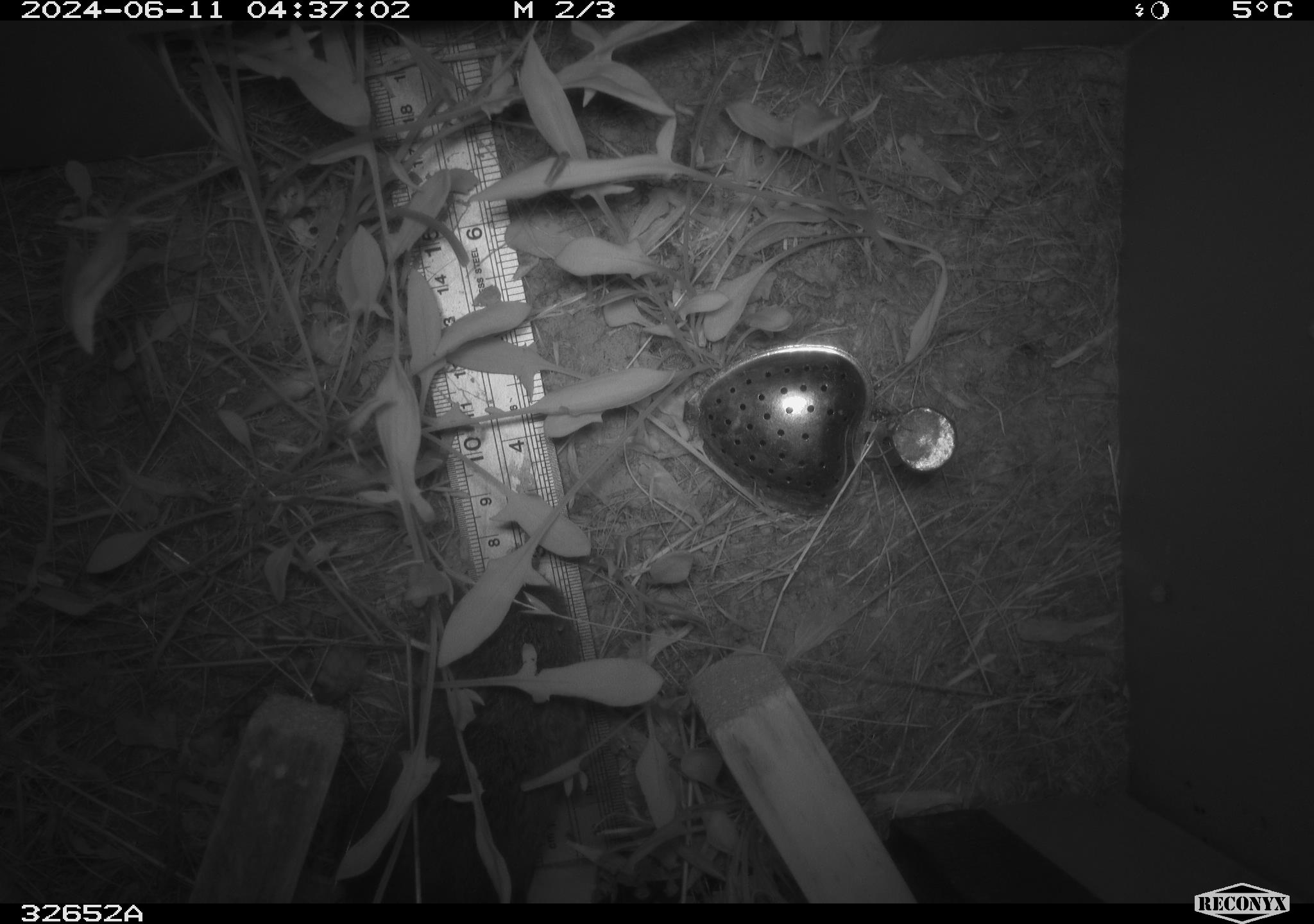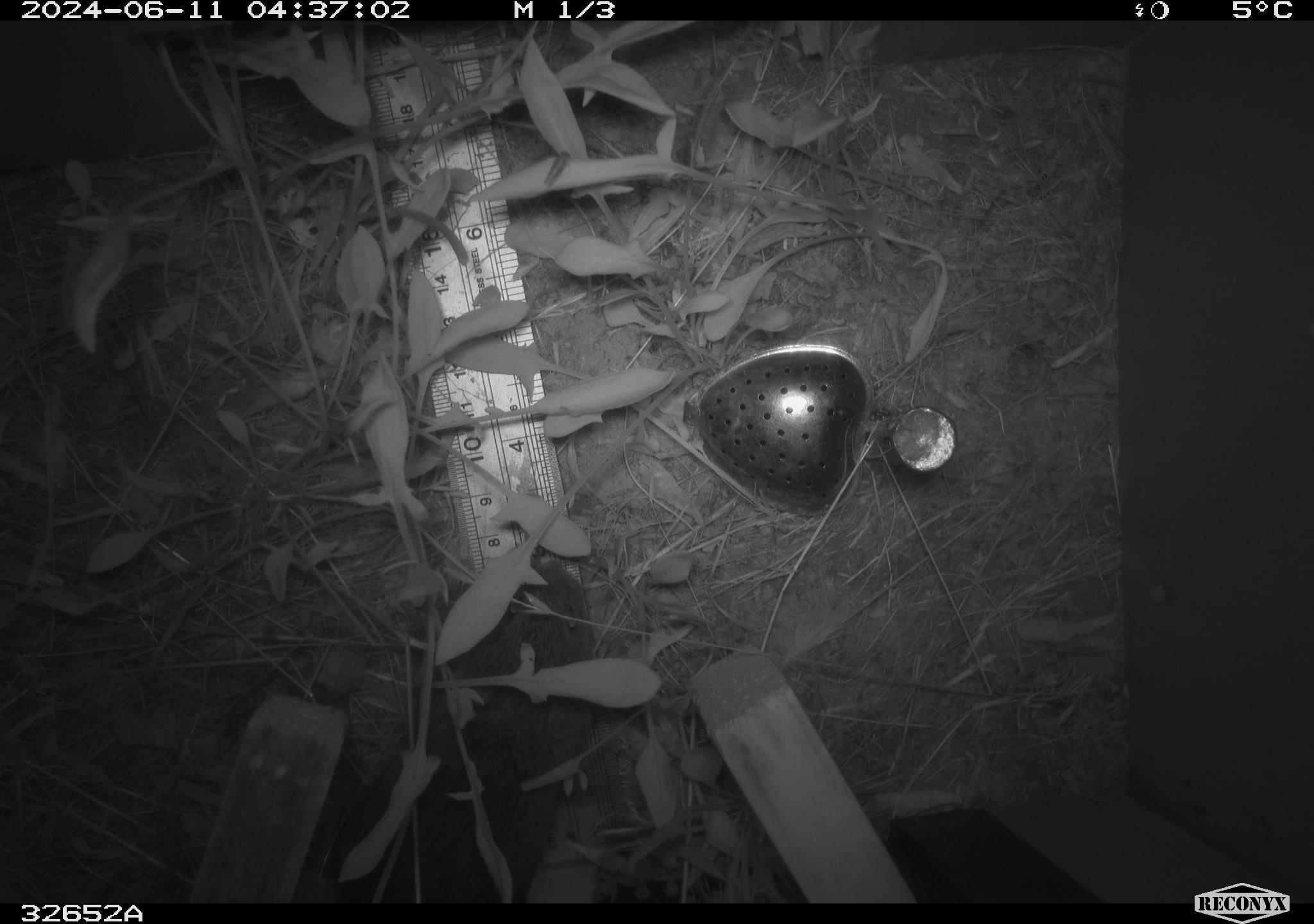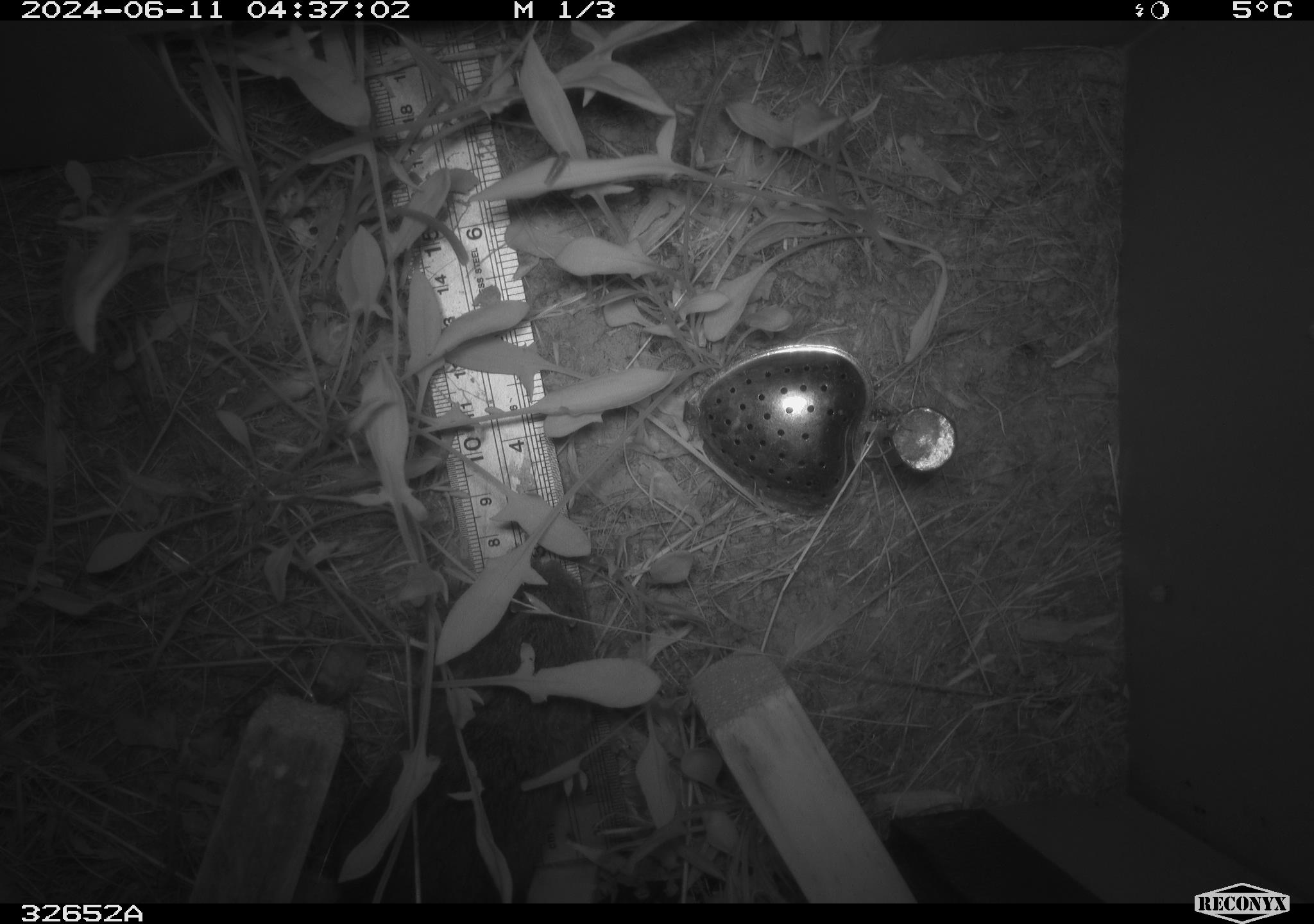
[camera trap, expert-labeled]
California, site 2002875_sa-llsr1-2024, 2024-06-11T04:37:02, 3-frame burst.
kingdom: Animalia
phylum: Chordata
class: Mammalia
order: Rodentia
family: Cricetidae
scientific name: Arvicolinae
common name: voles, lemmings, and muskrats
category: arvicolinae subfamily